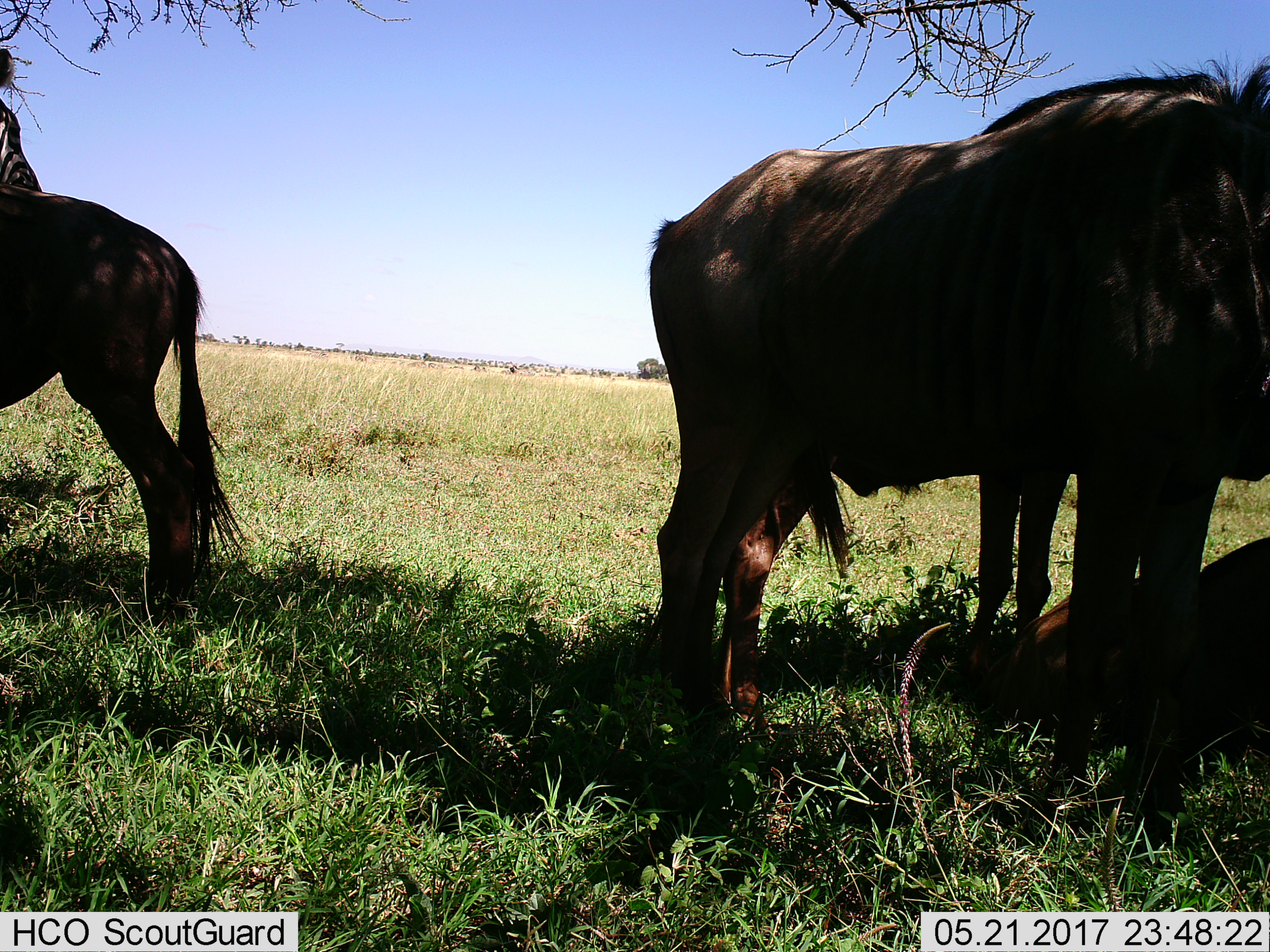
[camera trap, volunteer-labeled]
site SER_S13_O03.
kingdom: Animalia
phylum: Chordata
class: Mammalia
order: Artiodactyla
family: Bovidae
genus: Connochaetes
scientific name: Connochaetes taurinus taurinus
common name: blue wildebeest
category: wildebeestblue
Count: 2.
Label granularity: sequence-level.